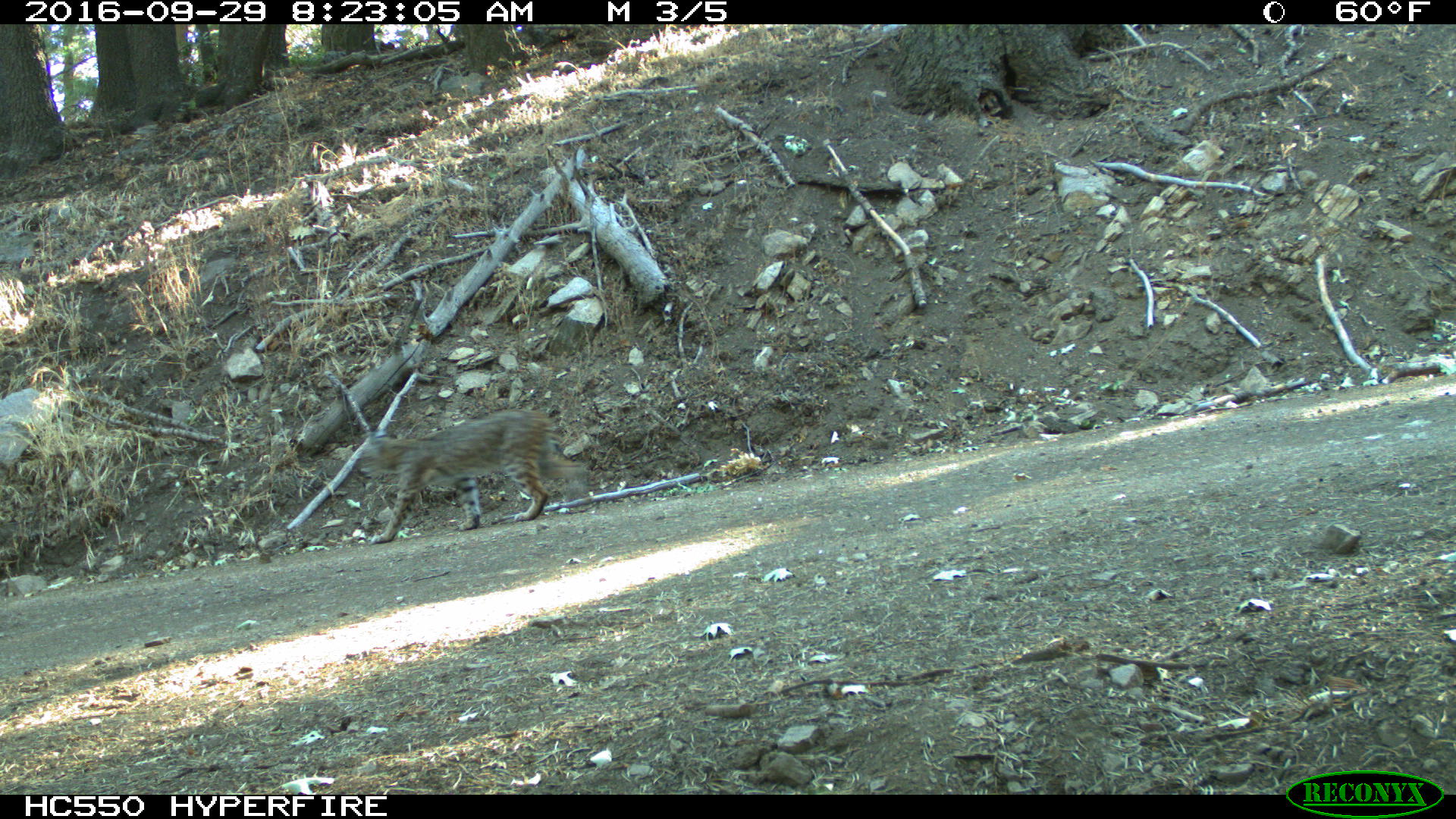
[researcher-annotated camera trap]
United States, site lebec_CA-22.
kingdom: Animalia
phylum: Chordata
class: Mammalia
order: Carnivora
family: Felidae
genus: Lynx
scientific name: Lynx rufus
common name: bobcat